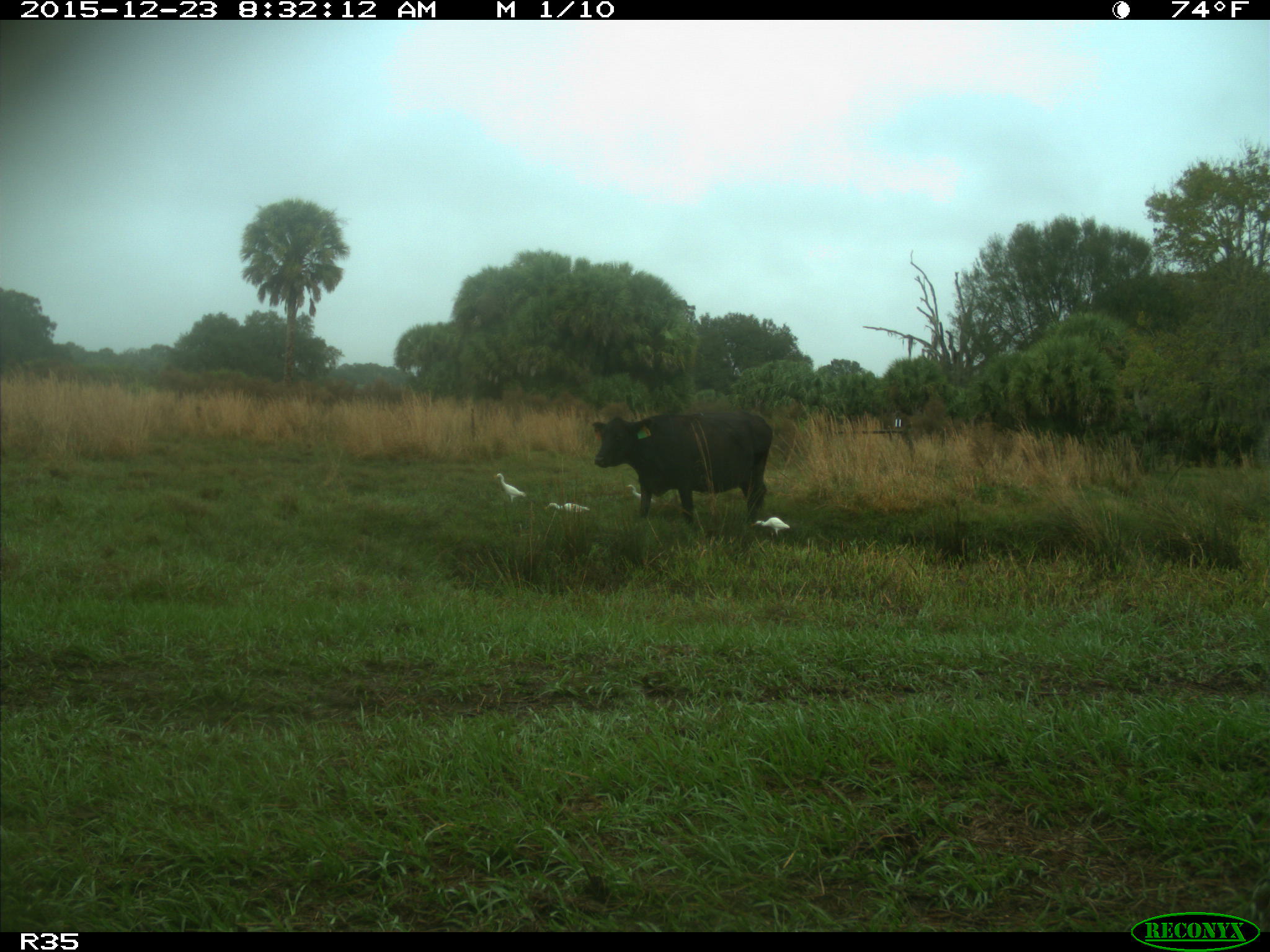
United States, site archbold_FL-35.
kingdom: Animalia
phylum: Chordata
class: Mammalia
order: Artiodactyla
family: Bovidae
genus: Bos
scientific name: Bos taurus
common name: domestic cow